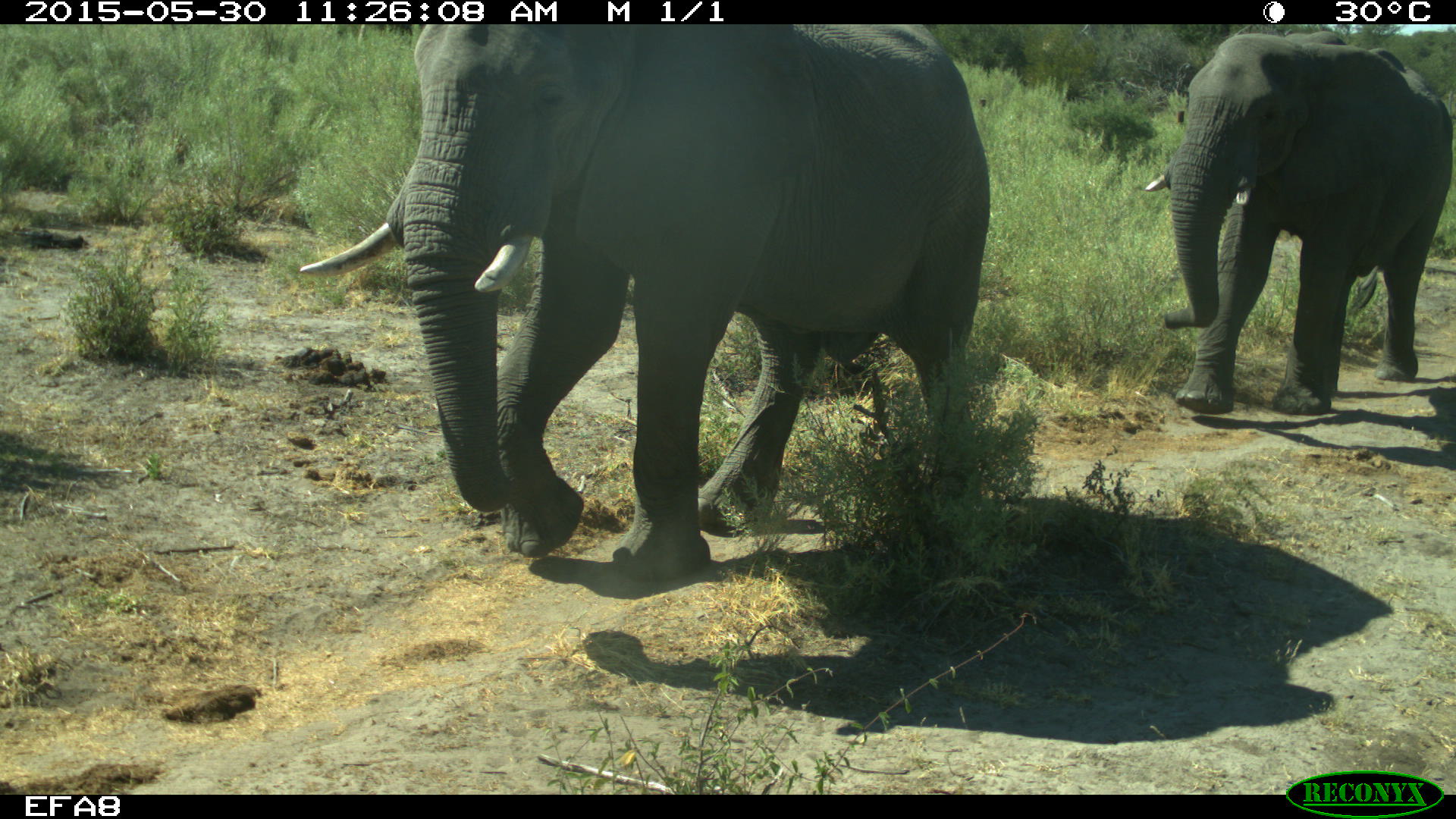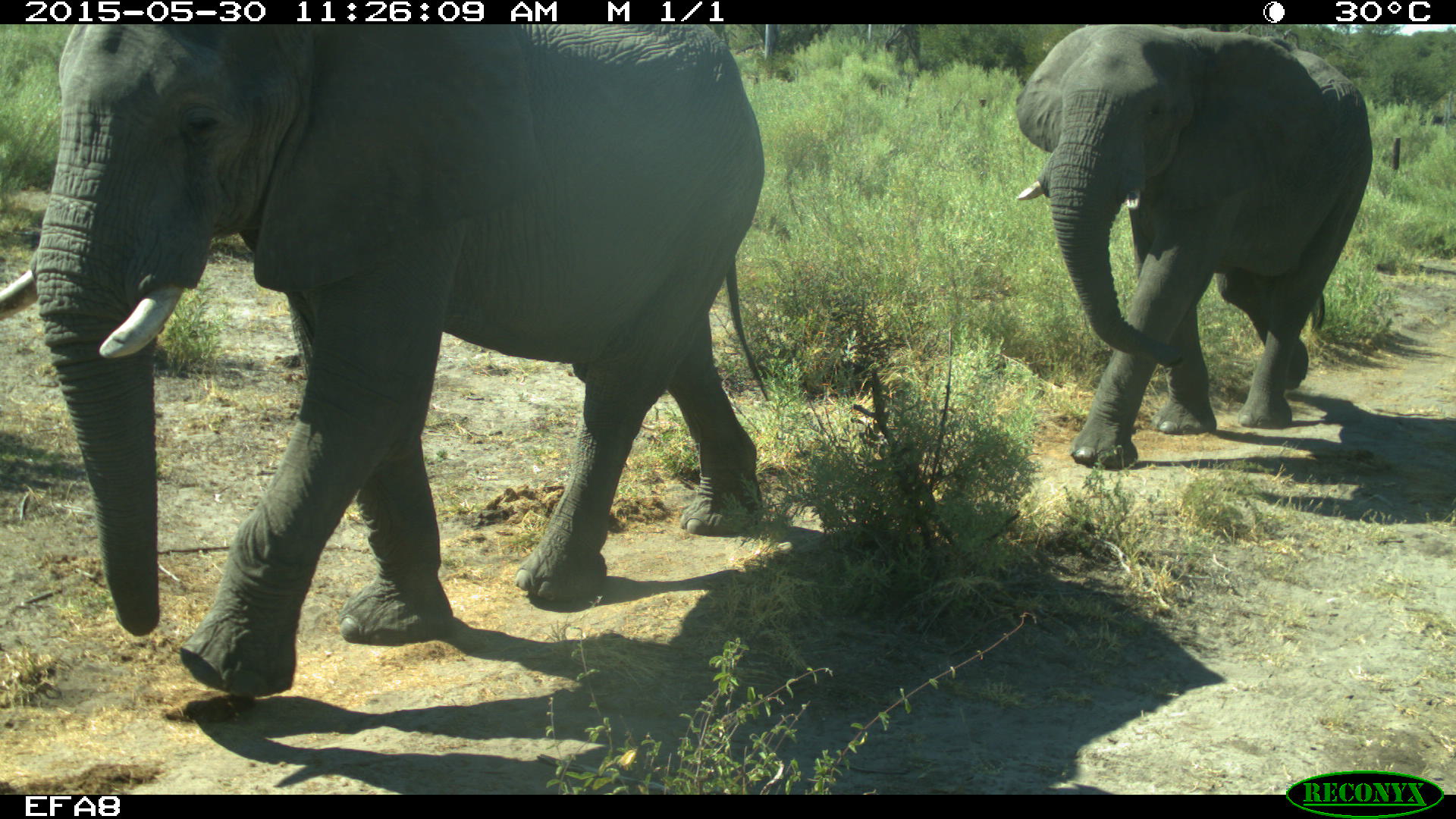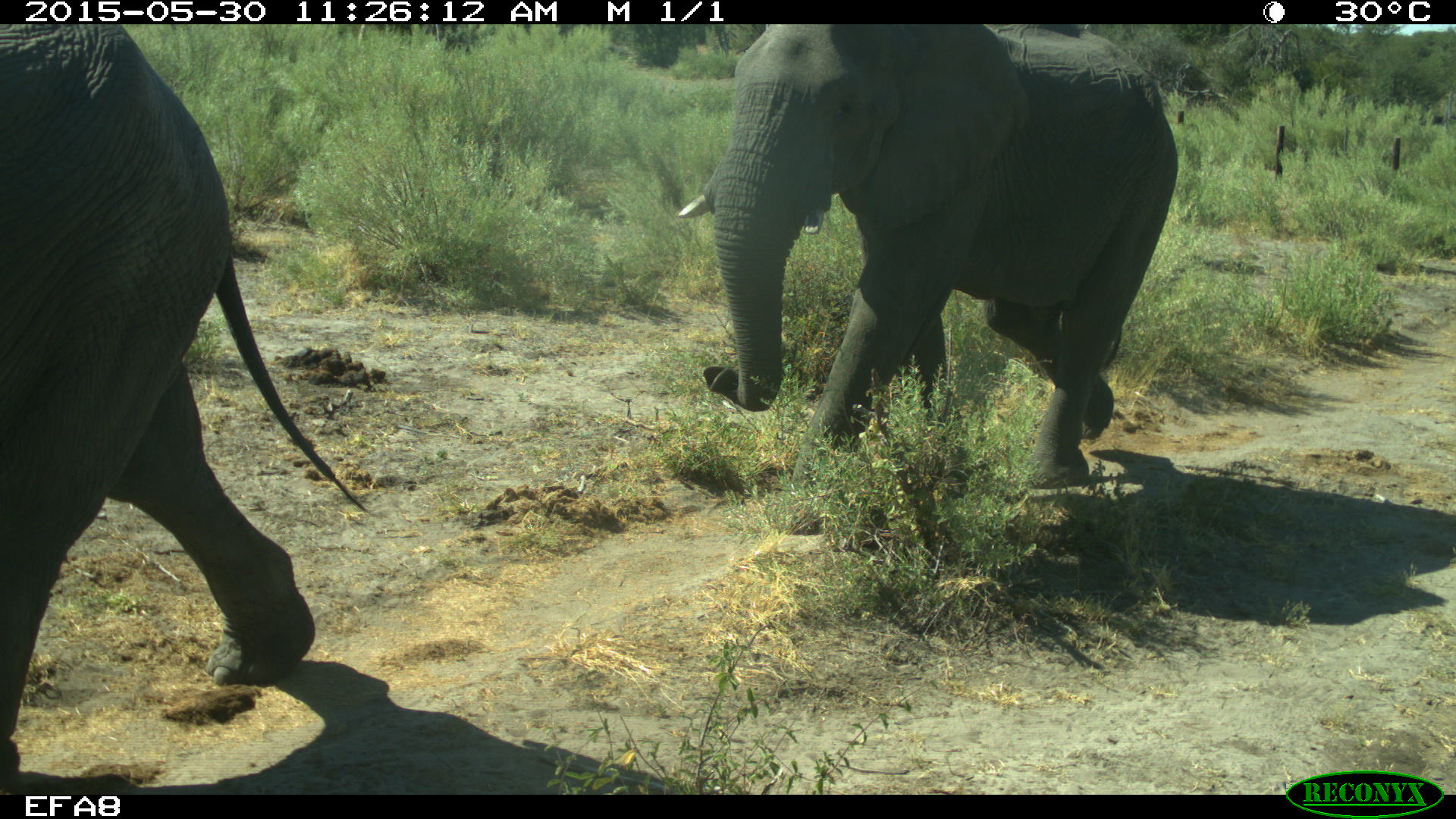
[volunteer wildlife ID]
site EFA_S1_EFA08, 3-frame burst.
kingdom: Animalia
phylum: Chordata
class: Mammalia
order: Proboscidea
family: Elephantidae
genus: Loxodonta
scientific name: Loxodonta africana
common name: african bush elephant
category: elephant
Elephant (african bush elephant) (Loxodonta africana), count 2. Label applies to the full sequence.